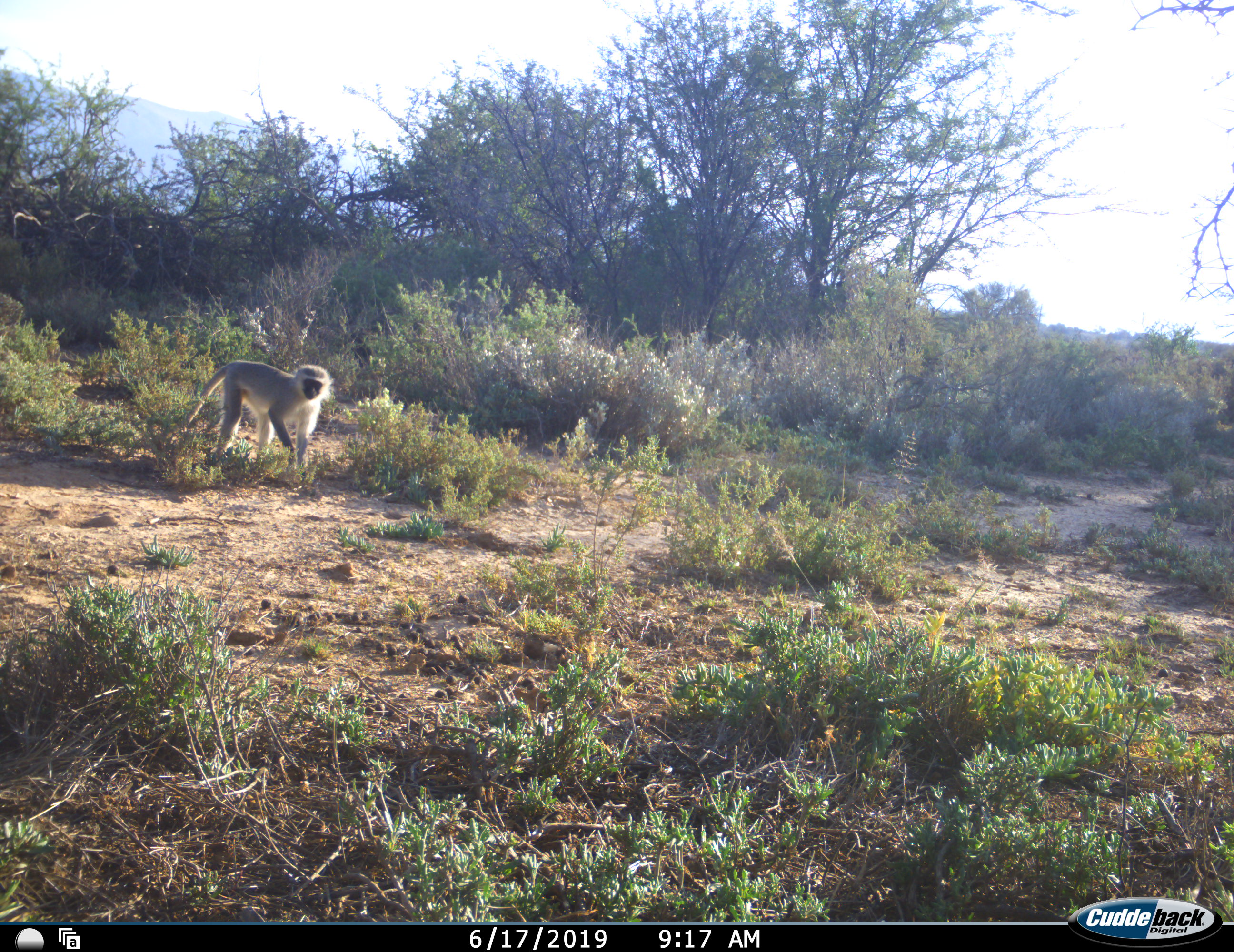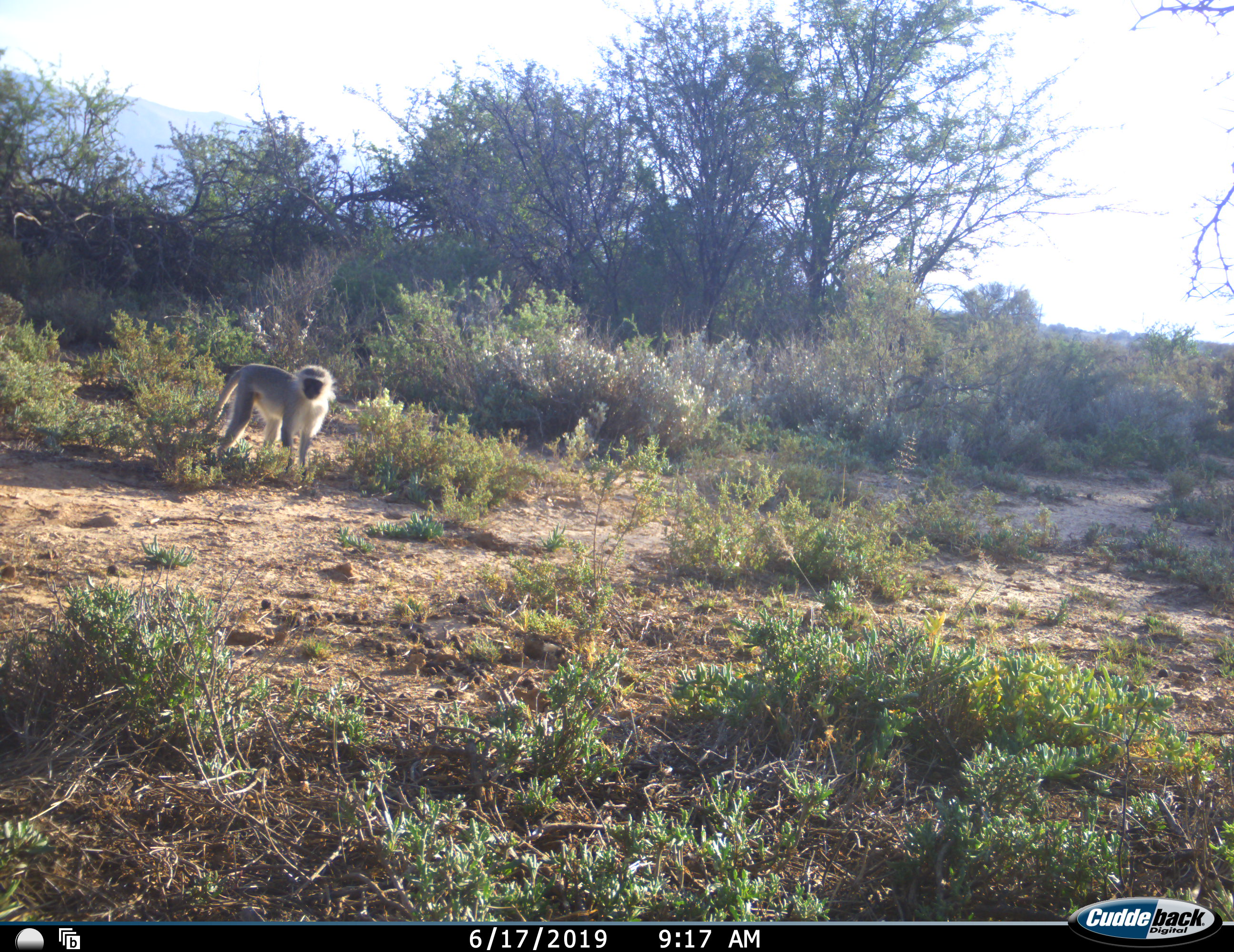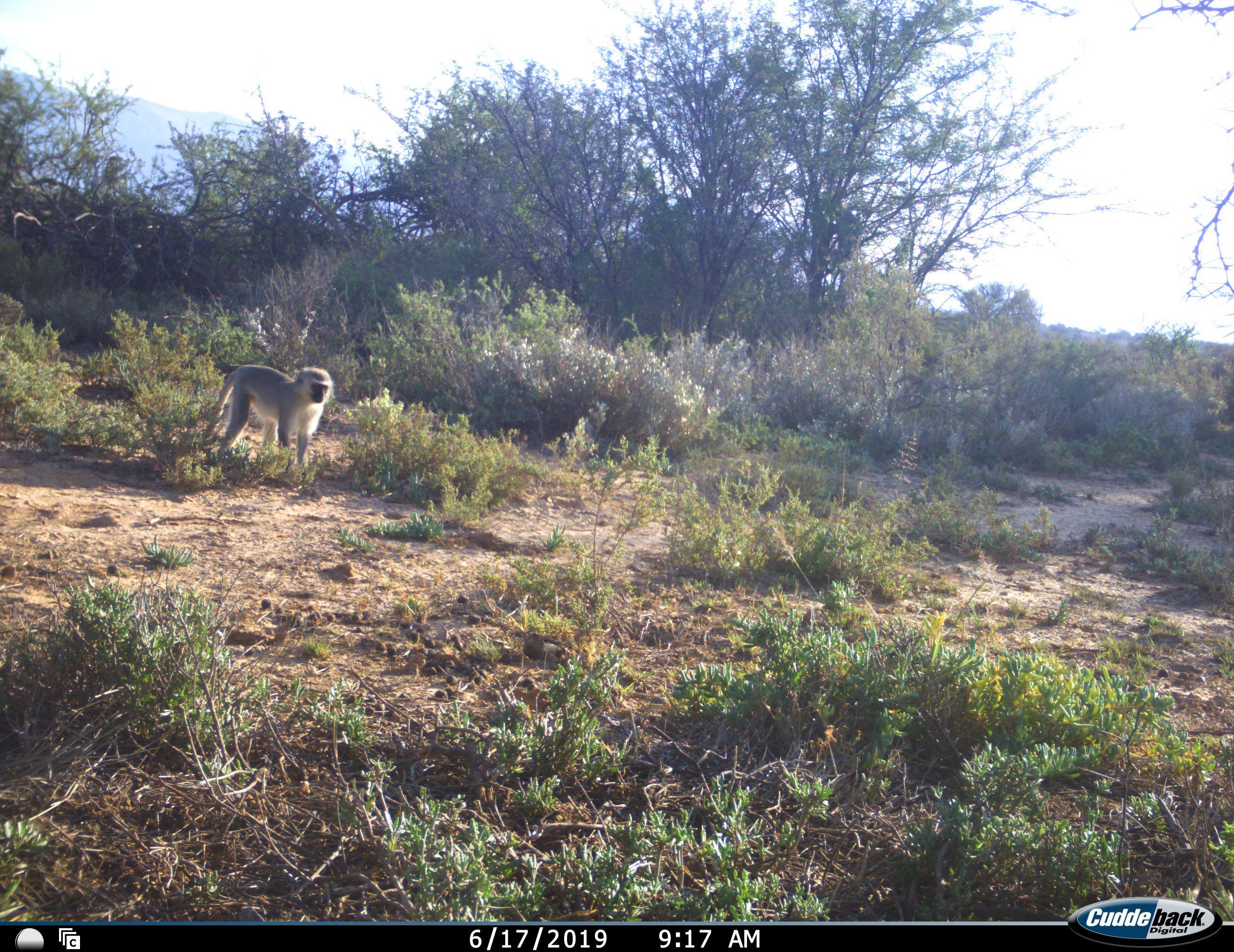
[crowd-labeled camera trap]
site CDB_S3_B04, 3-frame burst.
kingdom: Animalia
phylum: Chordata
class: Mammalia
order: Primates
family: Cercopithecidae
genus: Chlorocebus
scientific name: Chlorocebus pygerythrus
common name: vervet monkey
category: monkeyvervet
Monkeyvervet (vervet monkey) (Chlorocebus pygerythrus), count 3. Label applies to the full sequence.